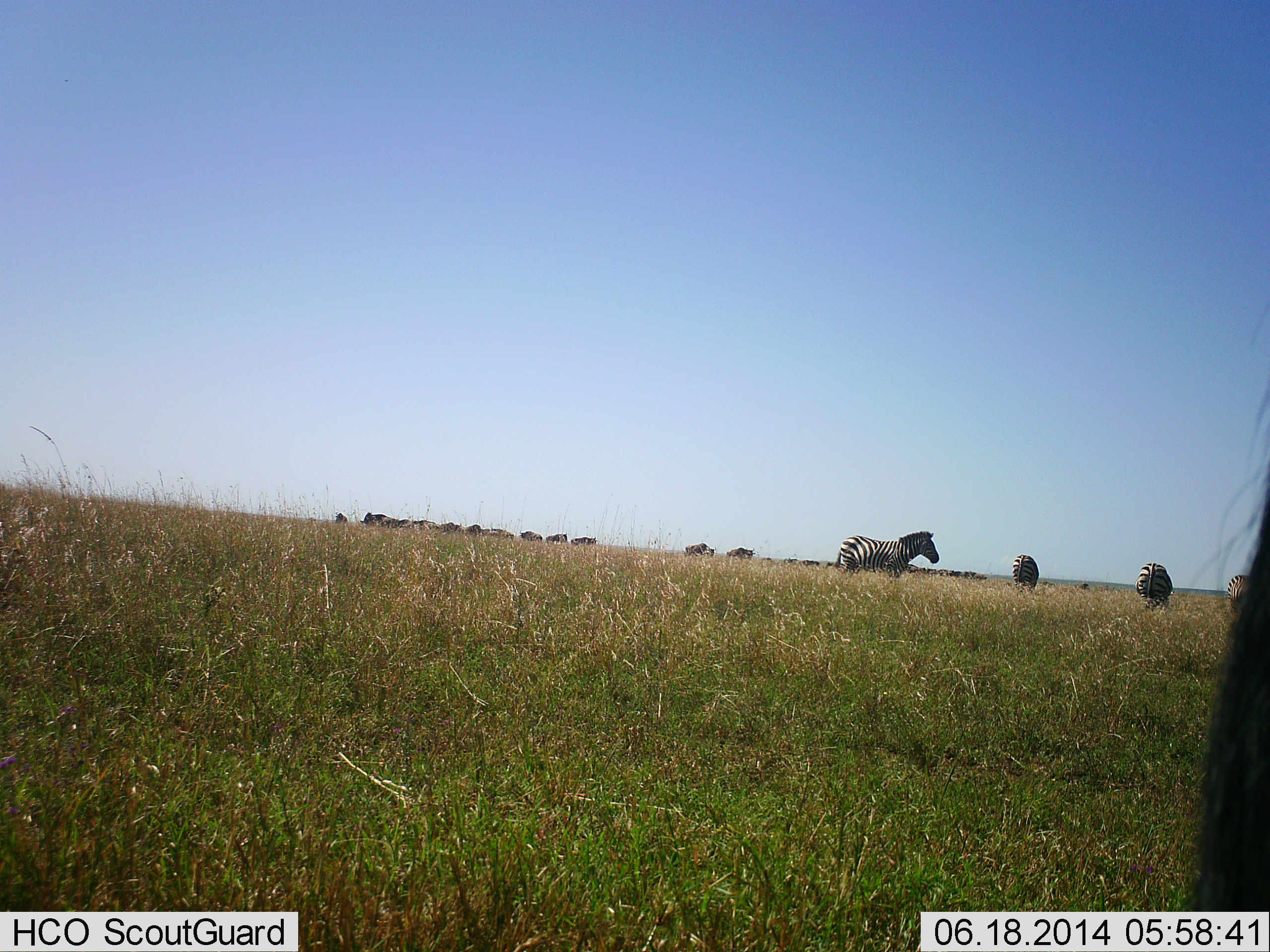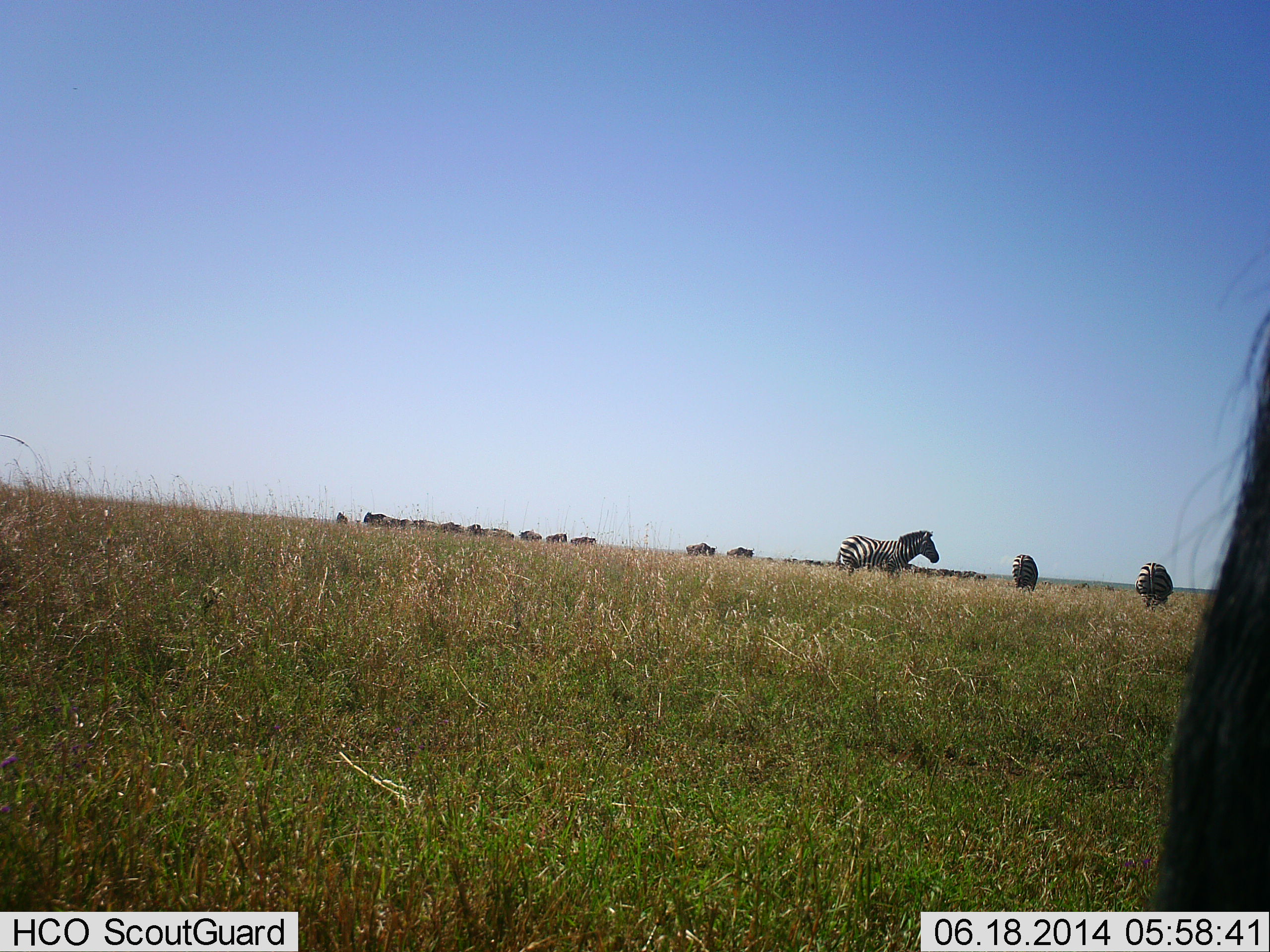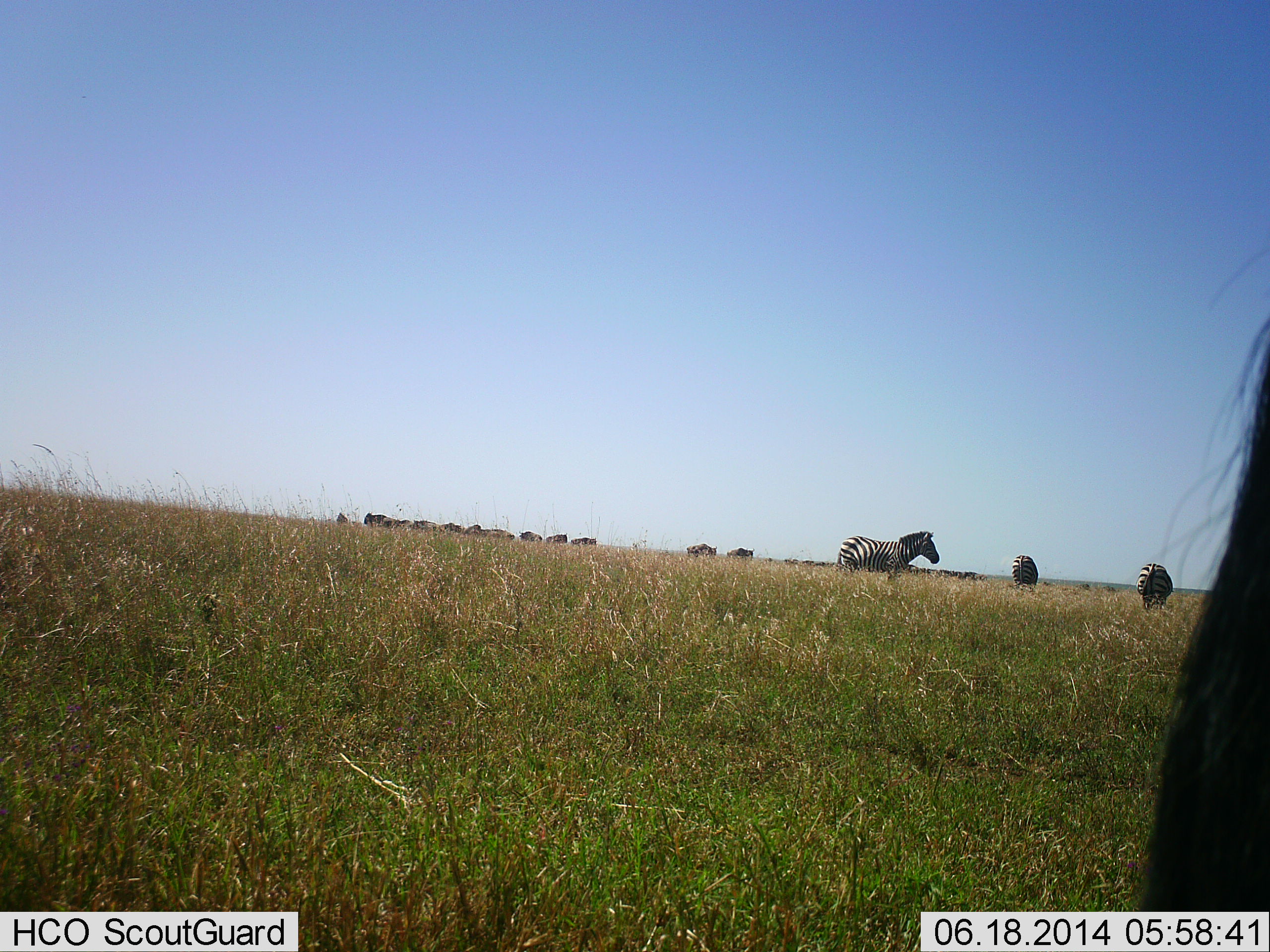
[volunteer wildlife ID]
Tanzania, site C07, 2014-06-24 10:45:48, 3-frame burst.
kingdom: Animalia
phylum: Chordata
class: Mammalia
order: Artiodactyla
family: Bovidae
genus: Connochaetes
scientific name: Connochaetes taurinus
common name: blue wildebeest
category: wildebeest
Wildebeest (blue wildebeest) (Connochaetes taurinus), count 11-50. Behavior (volunteer vote fractions): standing 100%, resting 0%, moving 12%, interacting 0%. Young present (vote fraction): 0%. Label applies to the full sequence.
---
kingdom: Animalia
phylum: Chordata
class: Mammalia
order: Perissodactyla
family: Equidae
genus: Equus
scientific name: Equus quagga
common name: plains zebra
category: zebra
Zebra (plains zebra) (Equus quagga), count 5. Behavior (volunteer vote fractions): standing 85%, resting 5%, moving 30%, interacting 5%. Young present (vote fraction): 0%. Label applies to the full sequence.